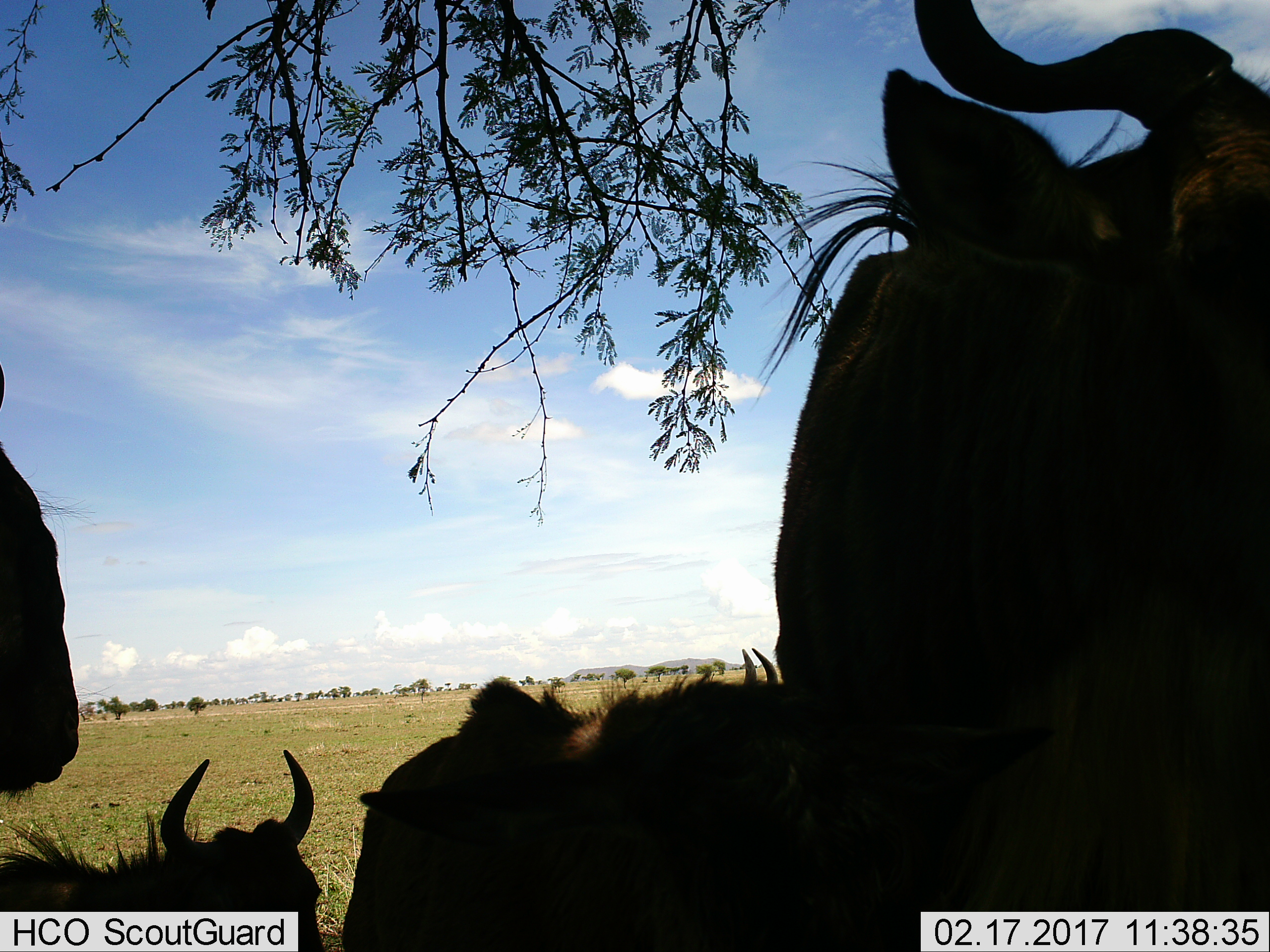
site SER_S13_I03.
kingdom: Animalia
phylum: Chordata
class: Mammalia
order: Artiodactyla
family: Bovidae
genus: Connochaetes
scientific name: Connochaetes taurinus taurinus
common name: blue wildebeest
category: wildebeestblue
Wildebeestblue (blue wildebeest) (Connochaetes taurinus taurinus), count 4. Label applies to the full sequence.